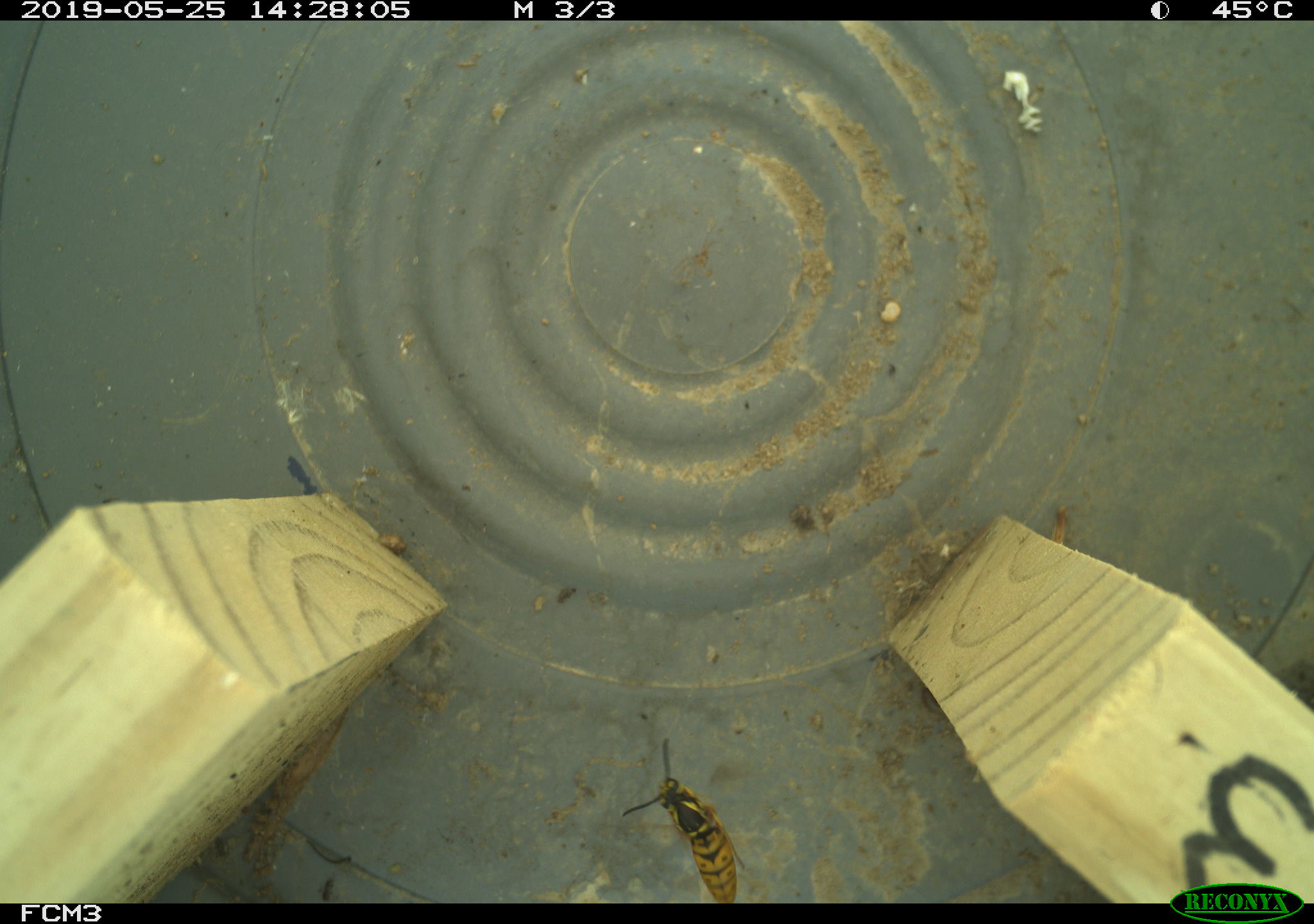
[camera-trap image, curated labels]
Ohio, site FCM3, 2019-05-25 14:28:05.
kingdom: Animalia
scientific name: Animalia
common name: animal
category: invertebrate